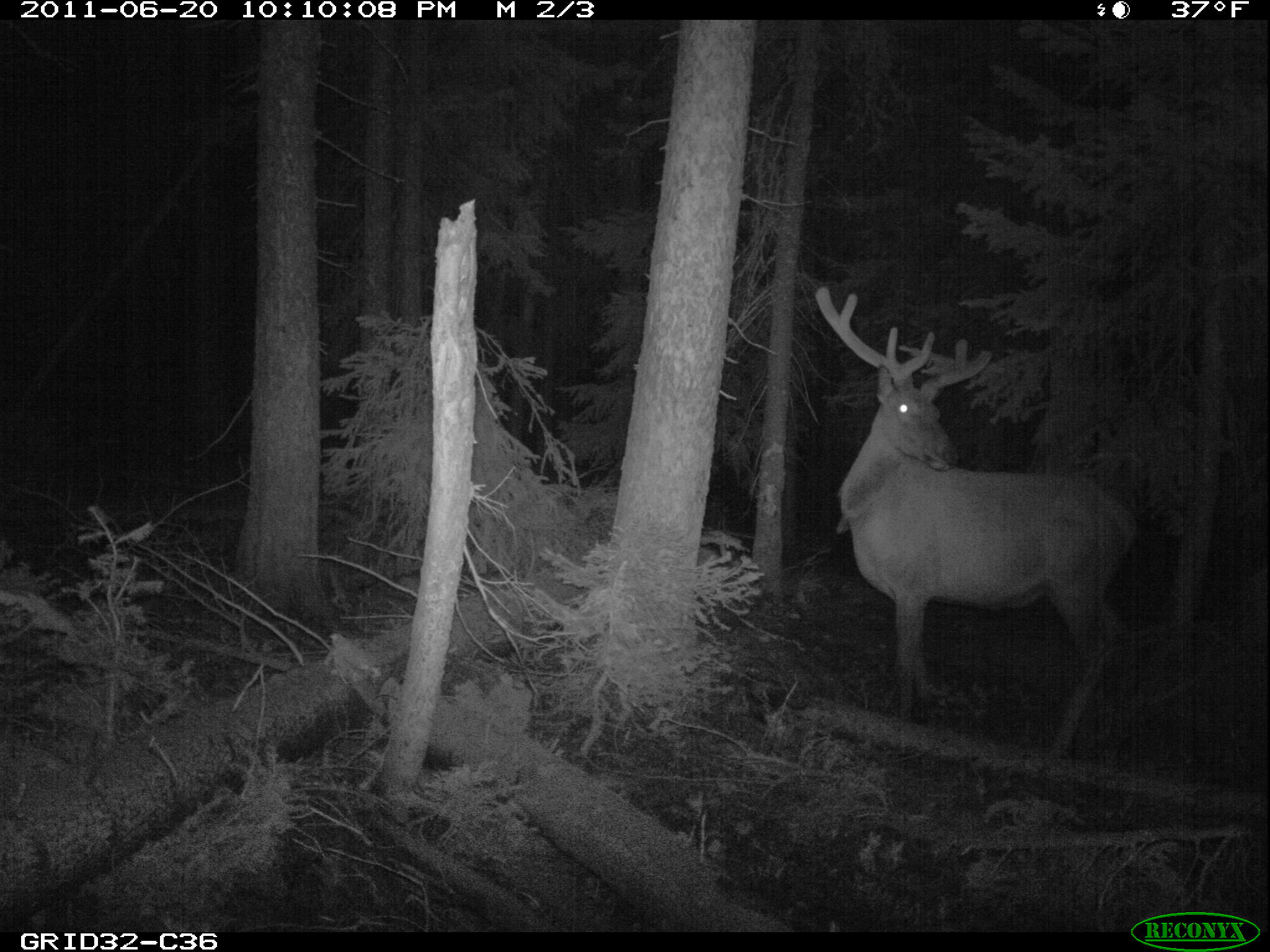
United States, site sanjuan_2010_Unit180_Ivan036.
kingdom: Animalia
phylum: Chordata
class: Mammalia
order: Artiodactyla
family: Cervidae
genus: Cervus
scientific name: Cervus elaphus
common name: red deer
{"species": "Cervus elaphus (red deer)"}